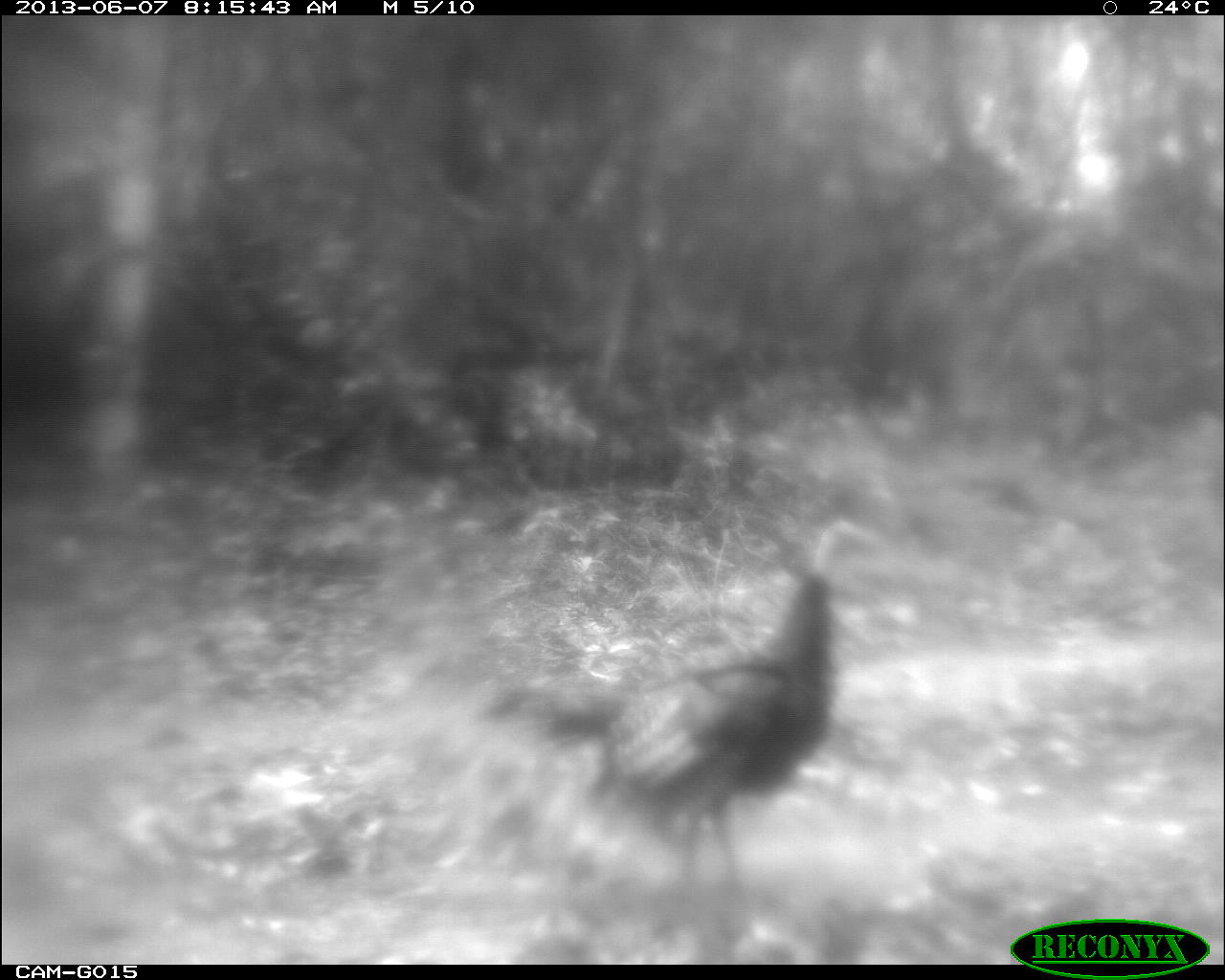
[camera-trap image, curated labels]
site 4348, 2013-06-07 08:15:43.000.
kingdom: Animalia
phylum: Chordata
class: Aves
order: Galliformes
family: Phasianidae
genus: Meleagris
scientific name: Meleagris ocellata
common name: ocellated turkey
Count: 1.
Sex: female.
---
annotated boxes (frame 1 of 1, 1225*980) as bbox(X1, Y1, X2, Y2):
meleagris ocellata: bbox(476, 520, 880, 895)